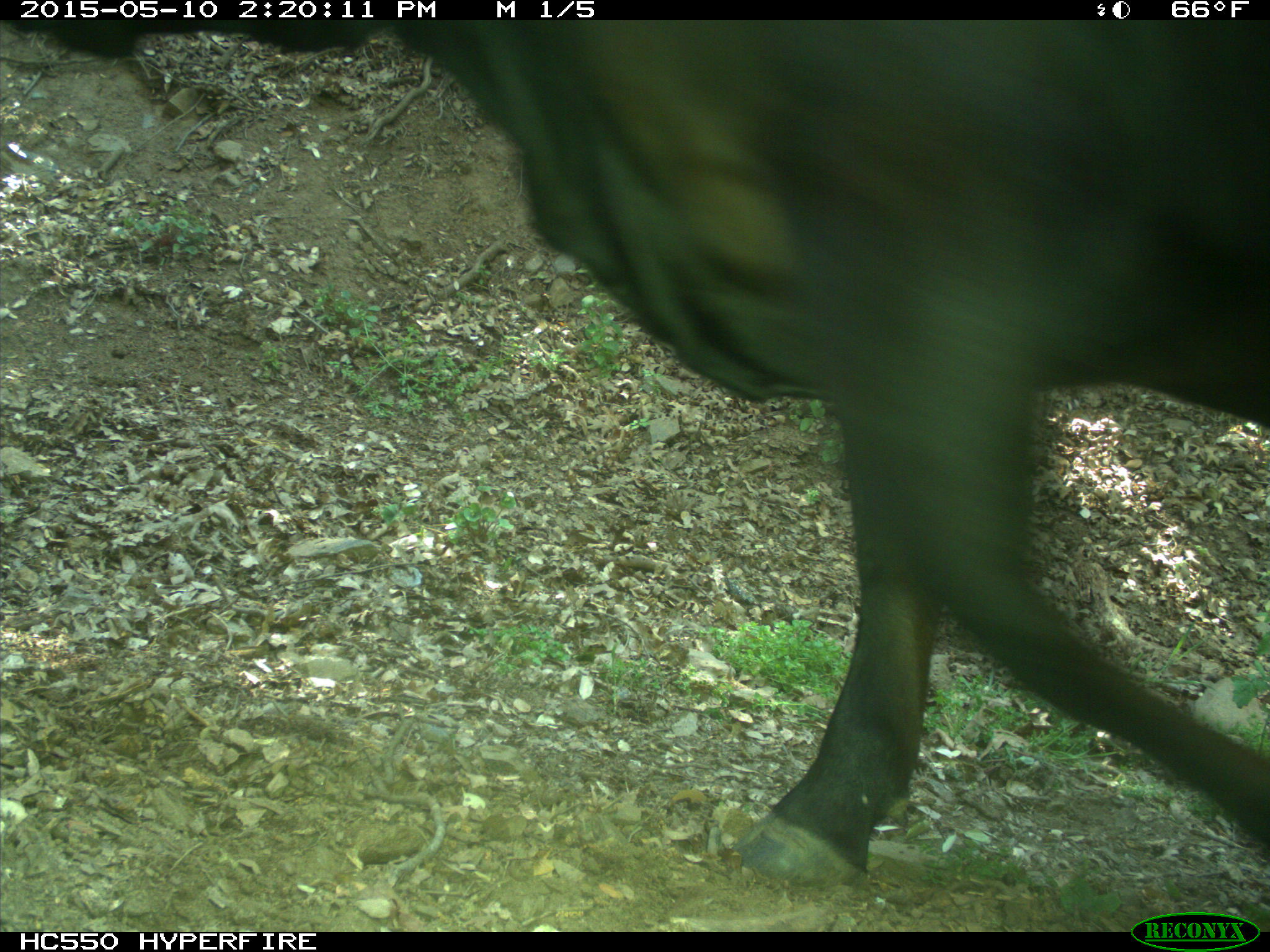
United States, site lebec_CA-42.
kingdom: Animalia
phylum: Chordata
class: Mammalia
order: Artiodactyla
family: Bovidae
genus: Bos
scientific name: Bos taurus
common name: domestic cow